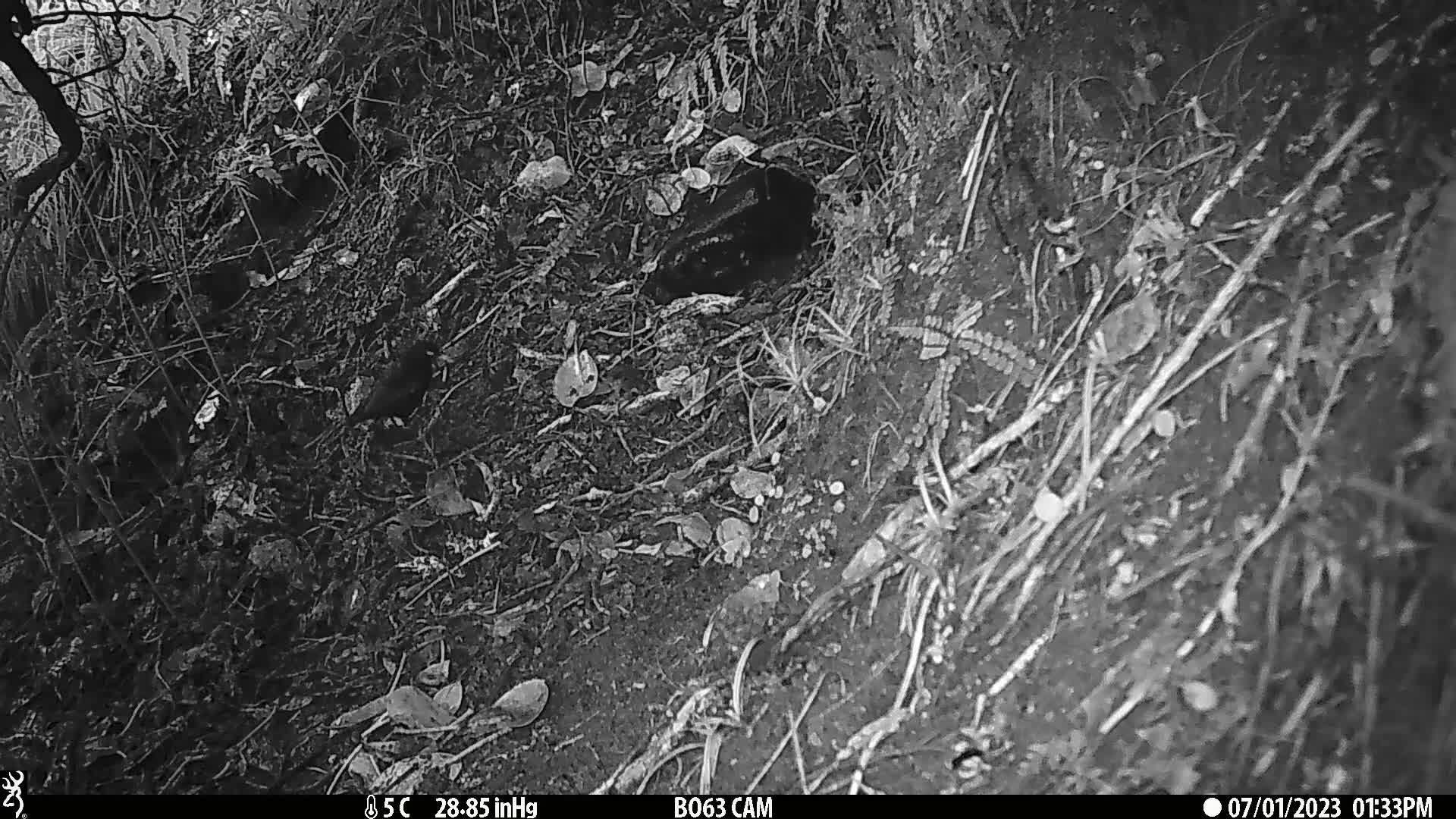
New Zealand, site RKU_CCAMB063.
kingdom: Animalia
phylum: Chordata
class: Aves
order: Passeriformes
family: Turdidae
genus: Turdus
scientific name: Turdus merula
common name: eurasian blackbird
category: blackbird